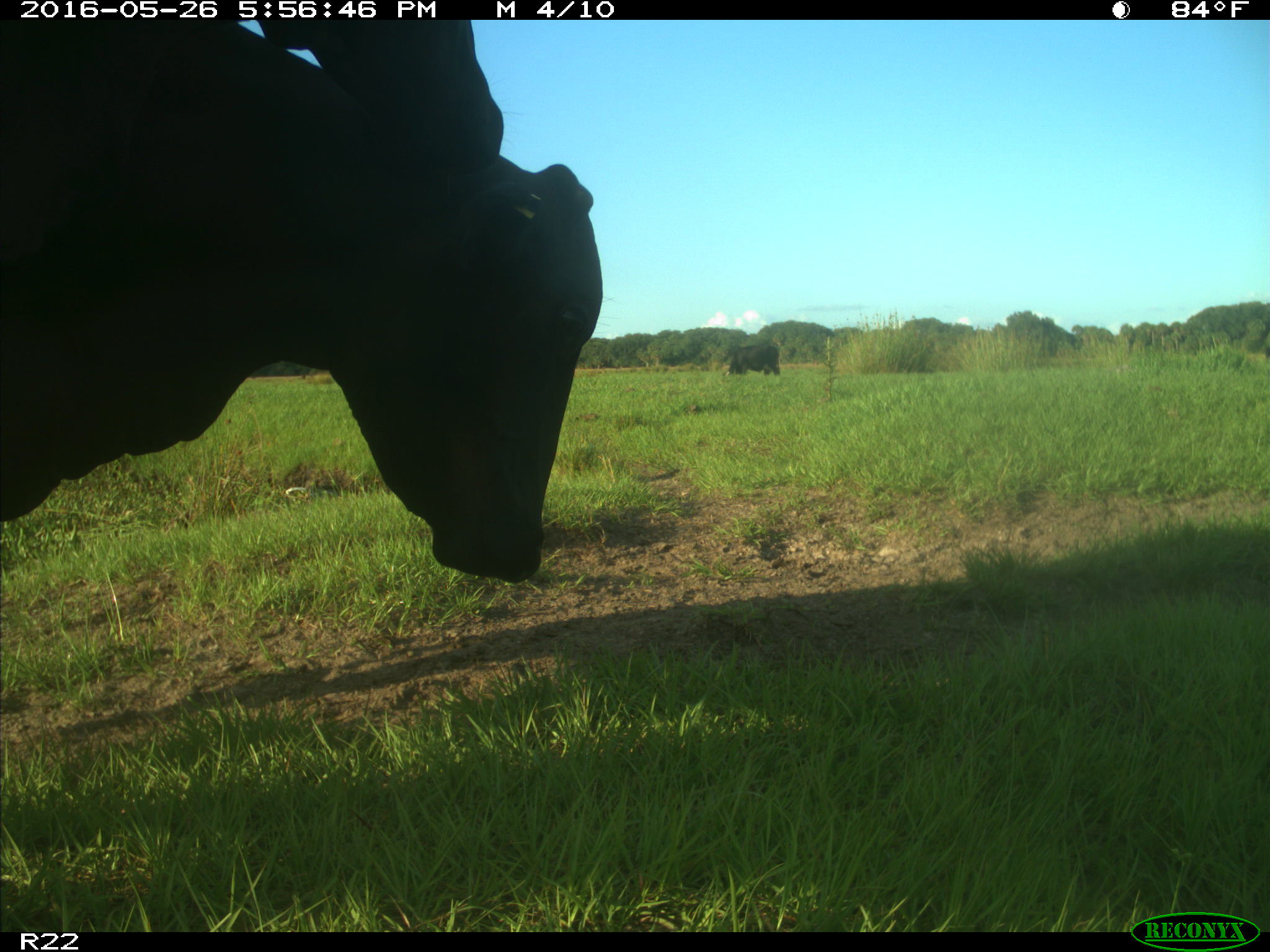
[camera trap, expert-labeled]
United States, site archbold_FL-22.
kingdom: Animalia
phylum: Chordata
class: Mammalia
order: Artiodactyla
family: Bovidae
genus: Bos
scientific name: Bos taurus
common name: domestic cow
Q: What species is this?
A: Bos taurus (domestic cow).